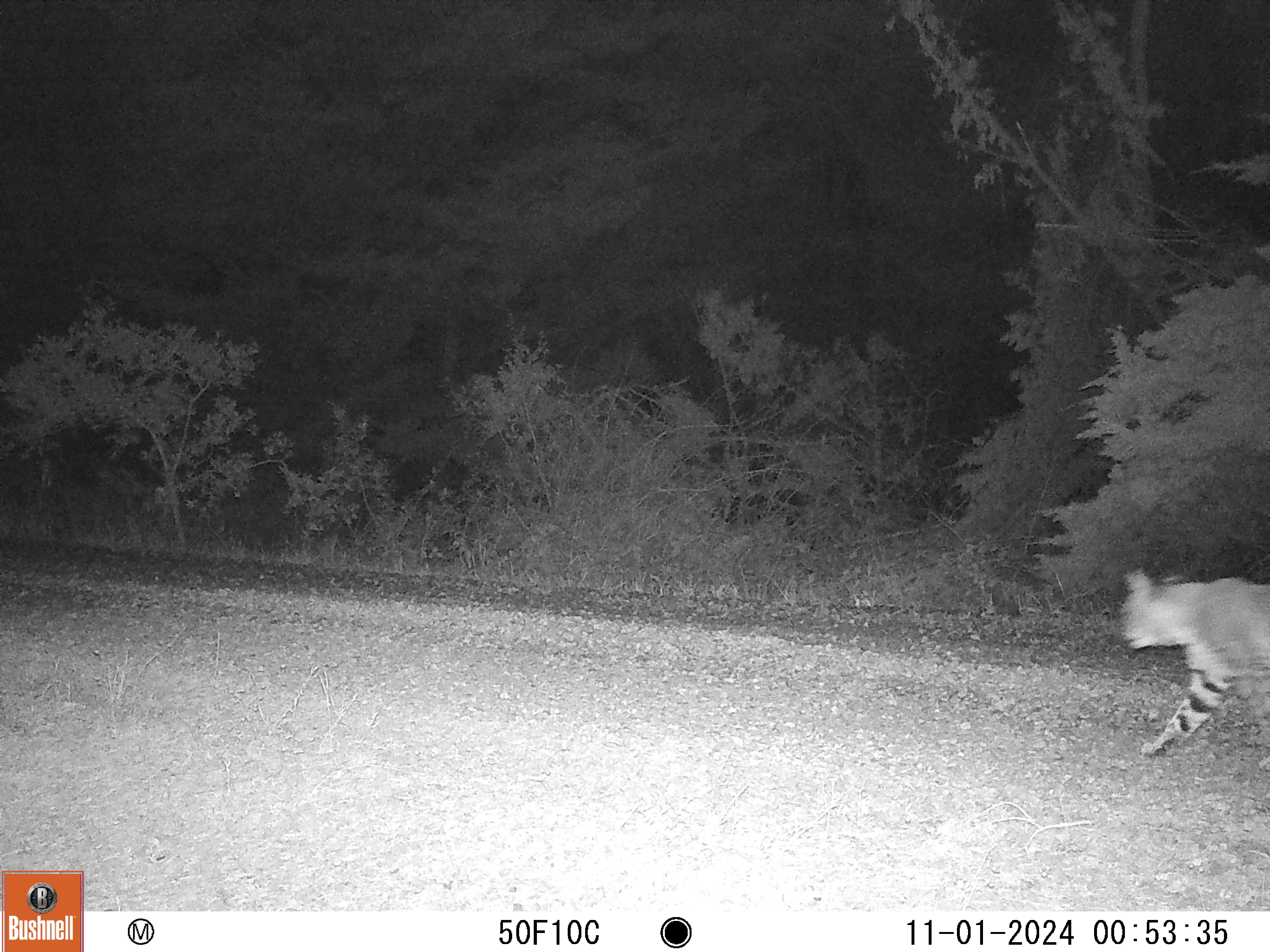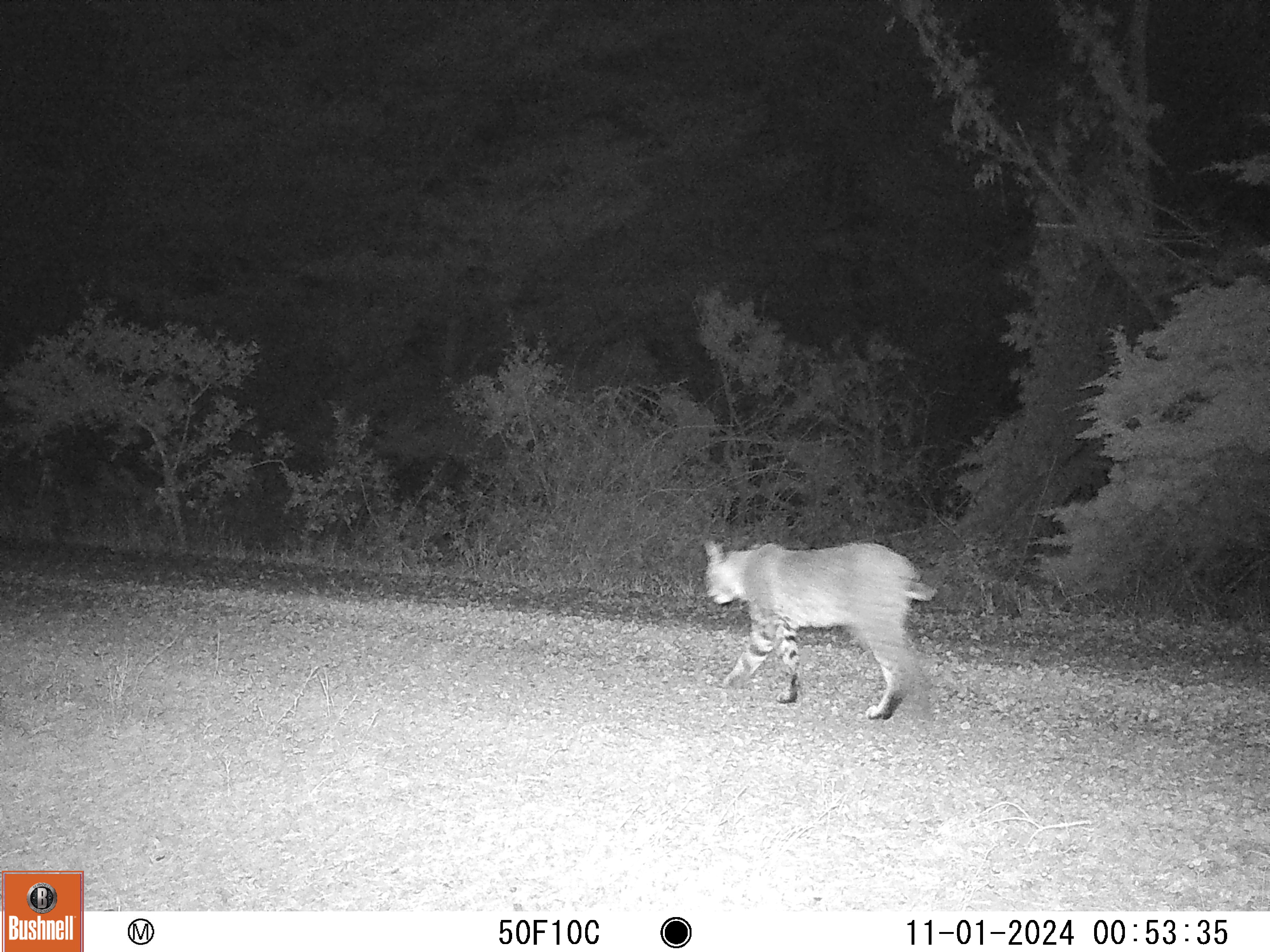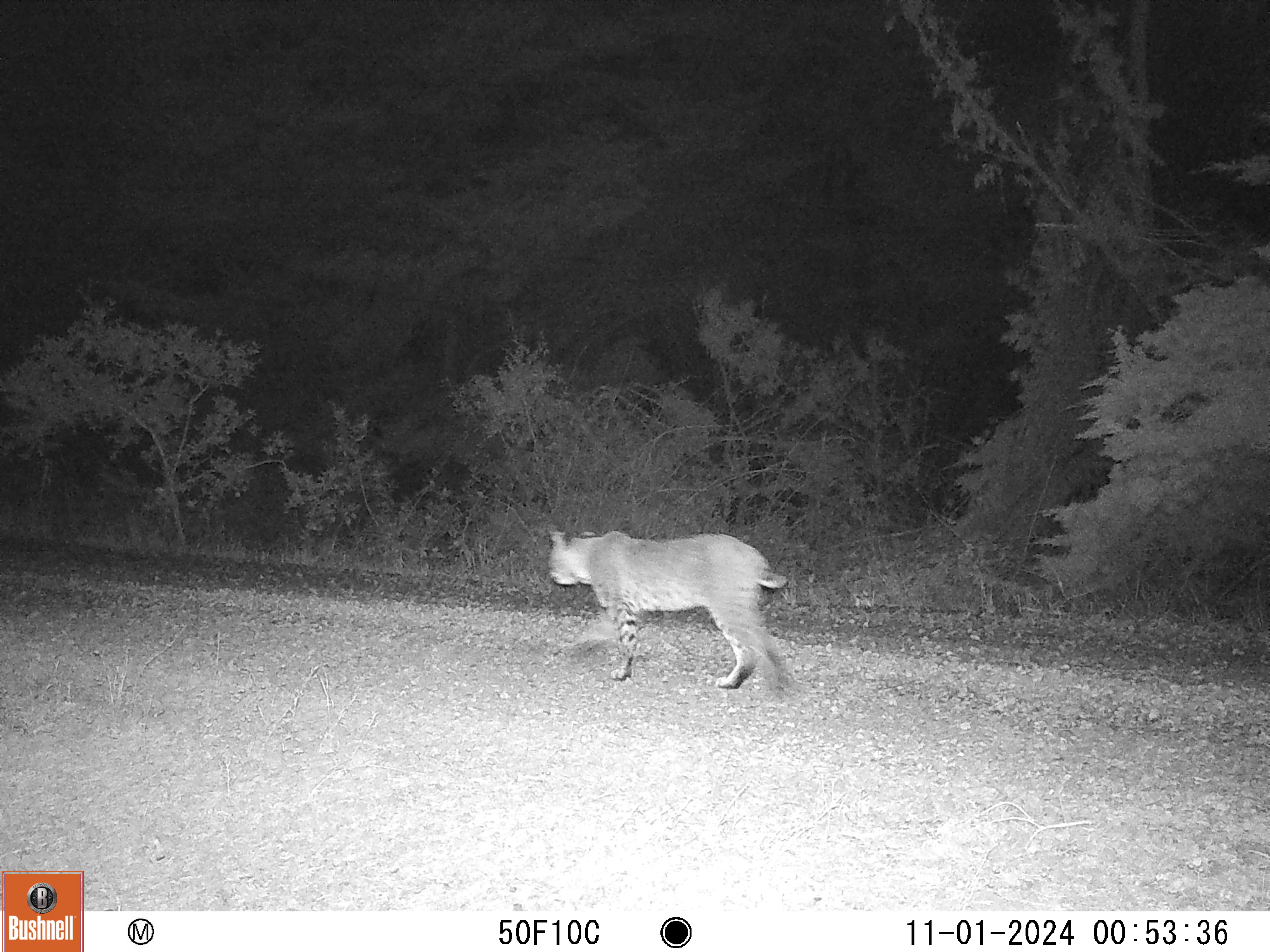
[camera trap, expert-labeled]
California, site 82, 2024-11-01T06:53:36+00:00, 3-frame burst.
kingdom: Animalia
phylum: Chordata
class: Mammalia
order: Carnivora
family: Felidae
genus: Lynx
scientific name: Lynx rufus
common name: bobcat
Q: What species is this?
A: Bobcat (Lynx rufus).